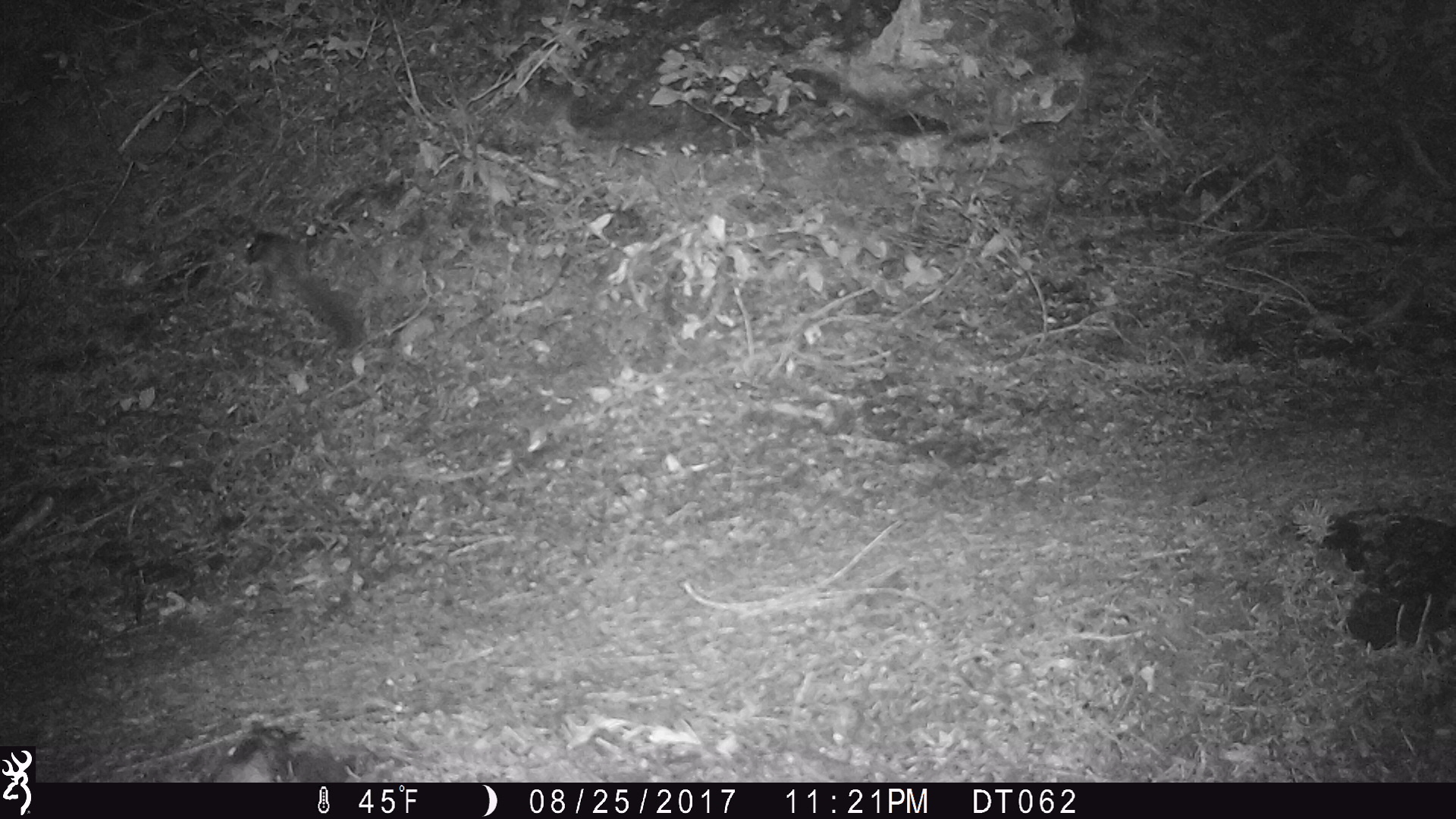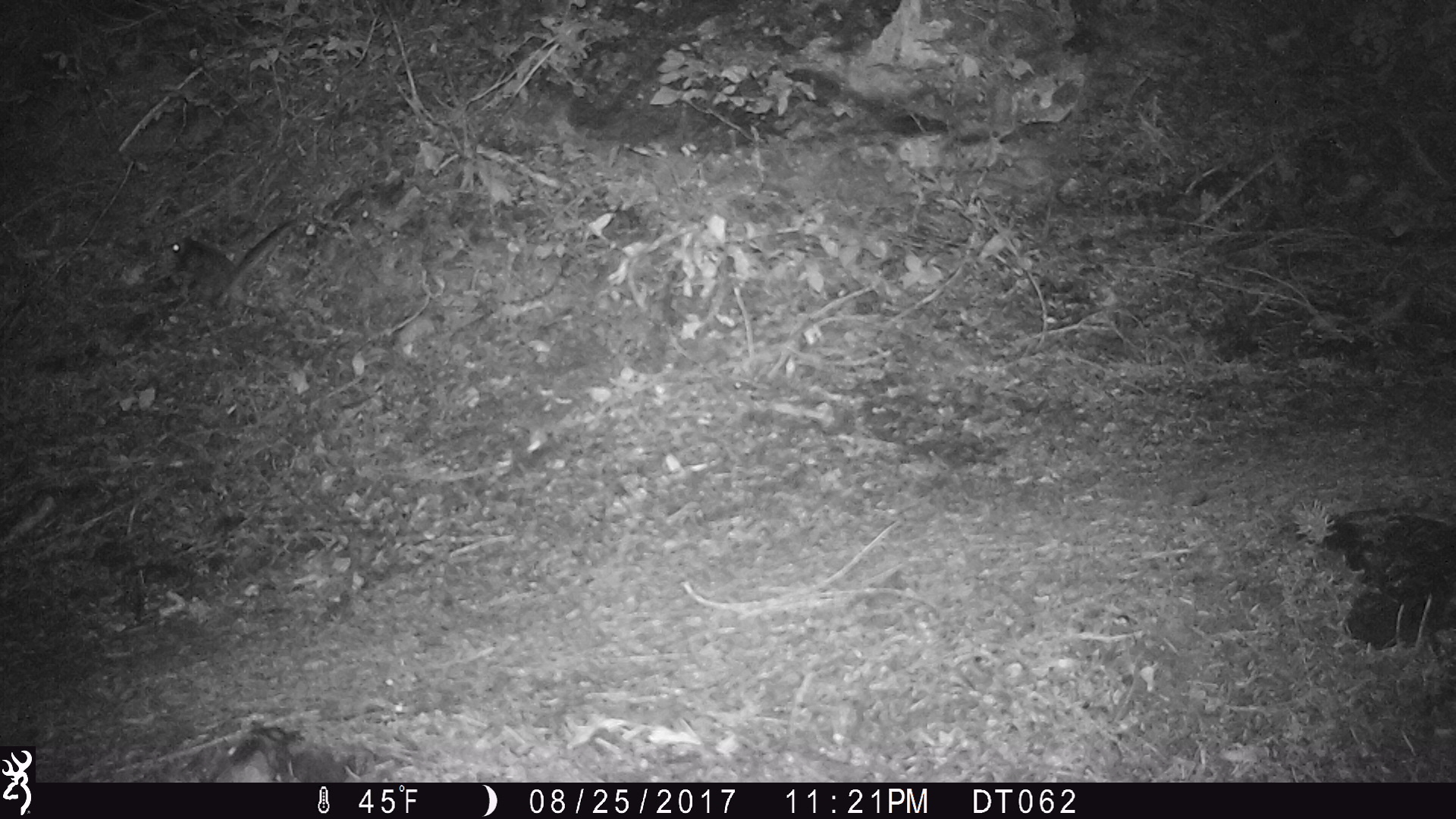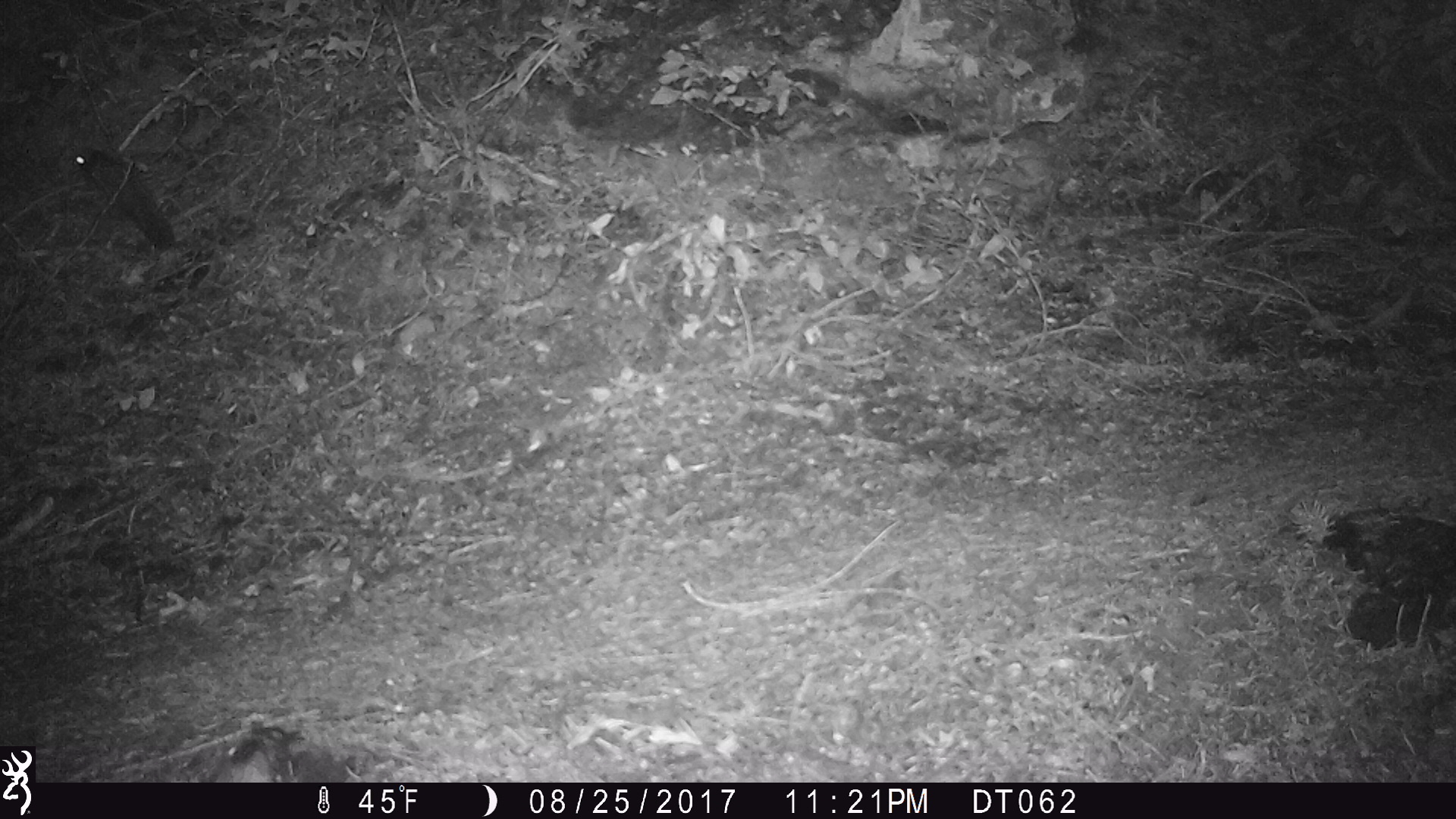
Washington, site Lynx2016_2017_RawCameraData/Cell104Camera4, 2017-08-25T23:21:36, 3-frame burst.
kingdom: Animalia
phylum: Chordata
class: Mammalia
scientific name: Mammalia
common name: small mammal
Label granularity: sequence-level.